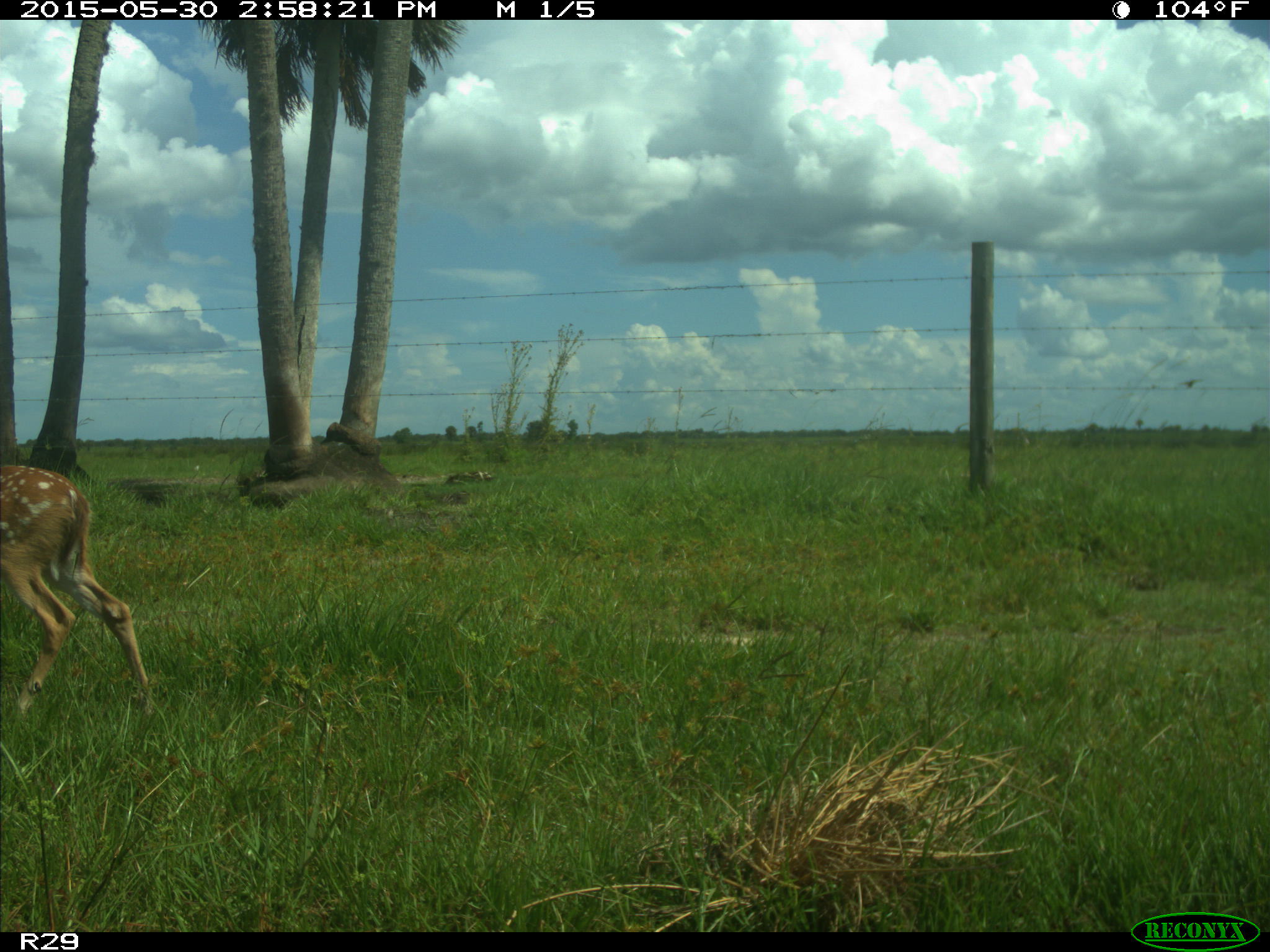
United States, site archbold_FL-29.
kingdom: Animalia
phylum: Chordata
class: Mammalia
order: Artiodactyla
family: Cervidae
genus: Odocoileus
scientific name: Odocoileus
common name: deer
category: unidentified deer